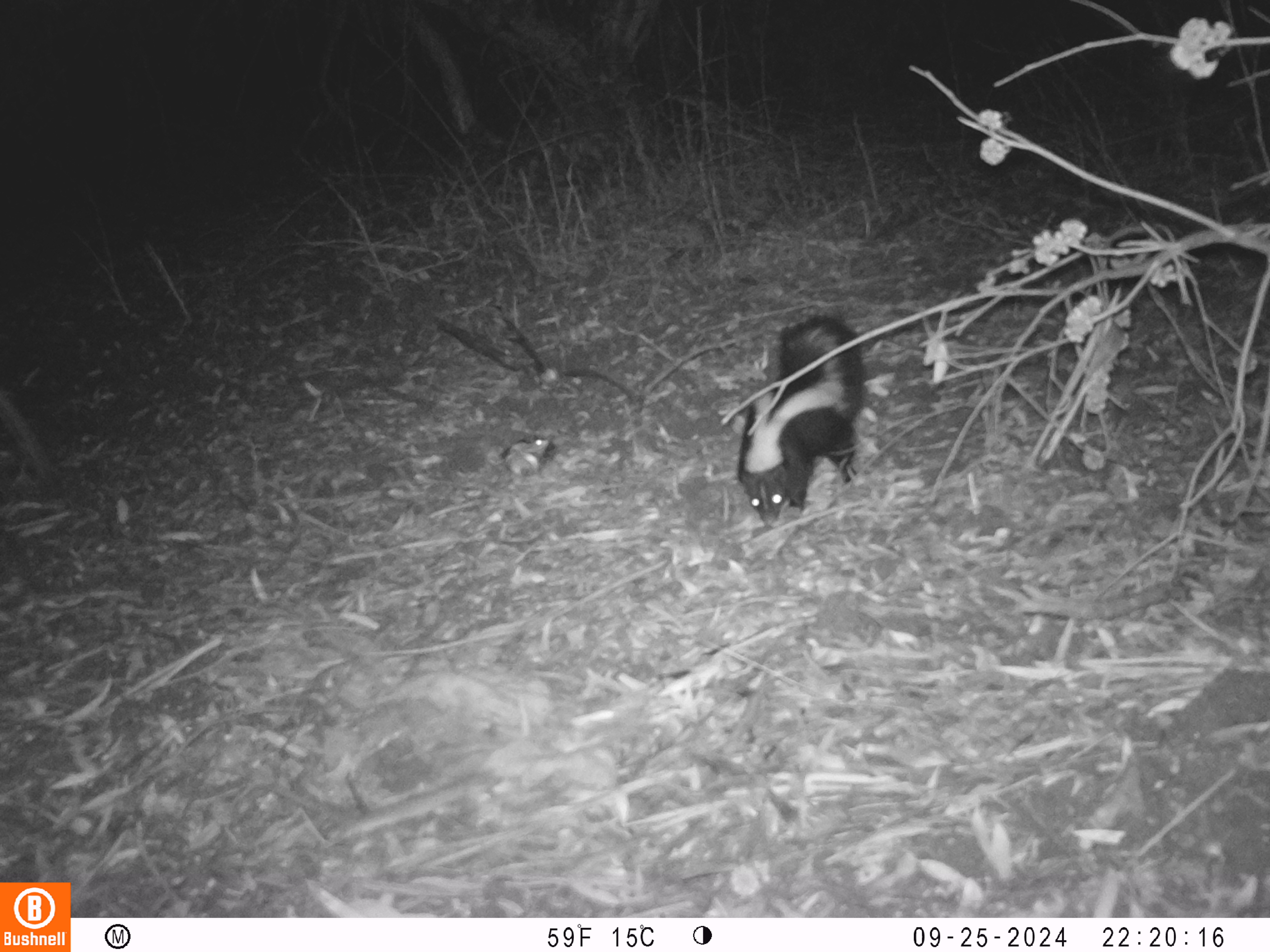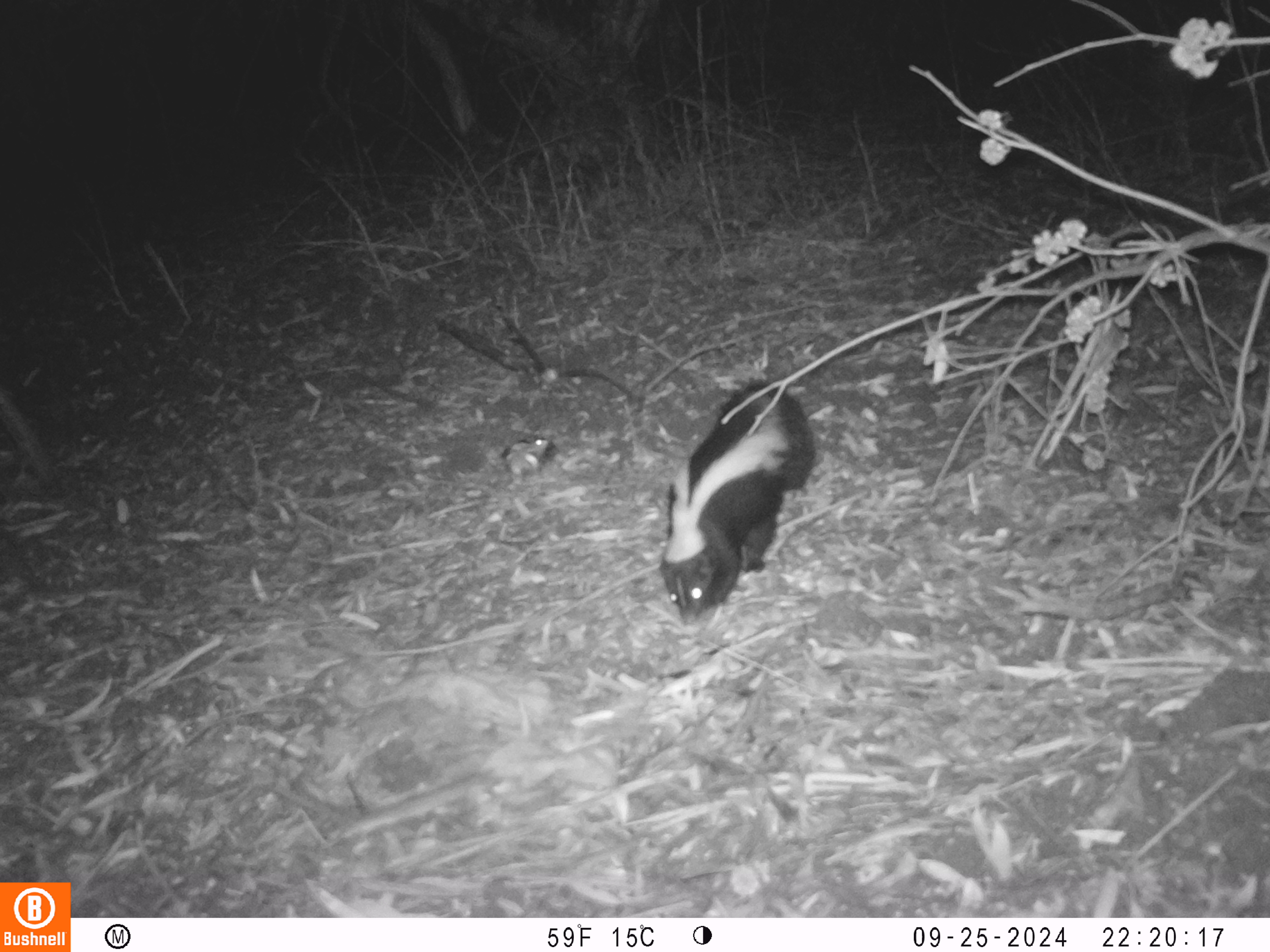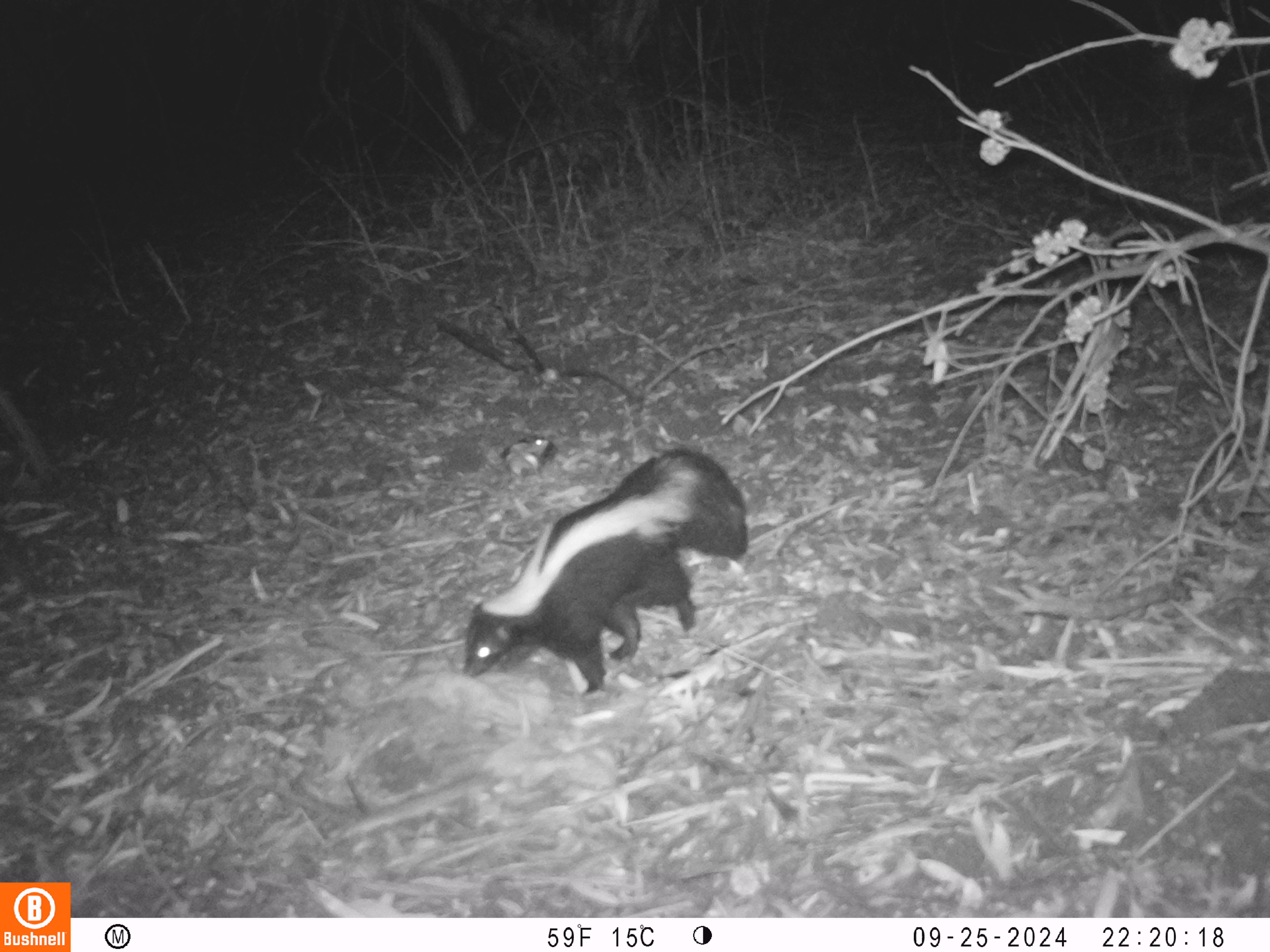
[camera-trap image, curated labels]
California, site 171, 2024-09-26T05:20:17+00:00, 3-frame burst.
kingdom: Animalia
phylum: Chordata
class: Mammalia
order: Carnivora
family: Mephitidae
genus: Mephitis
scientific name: Mephitis mephitis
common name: striped skunk